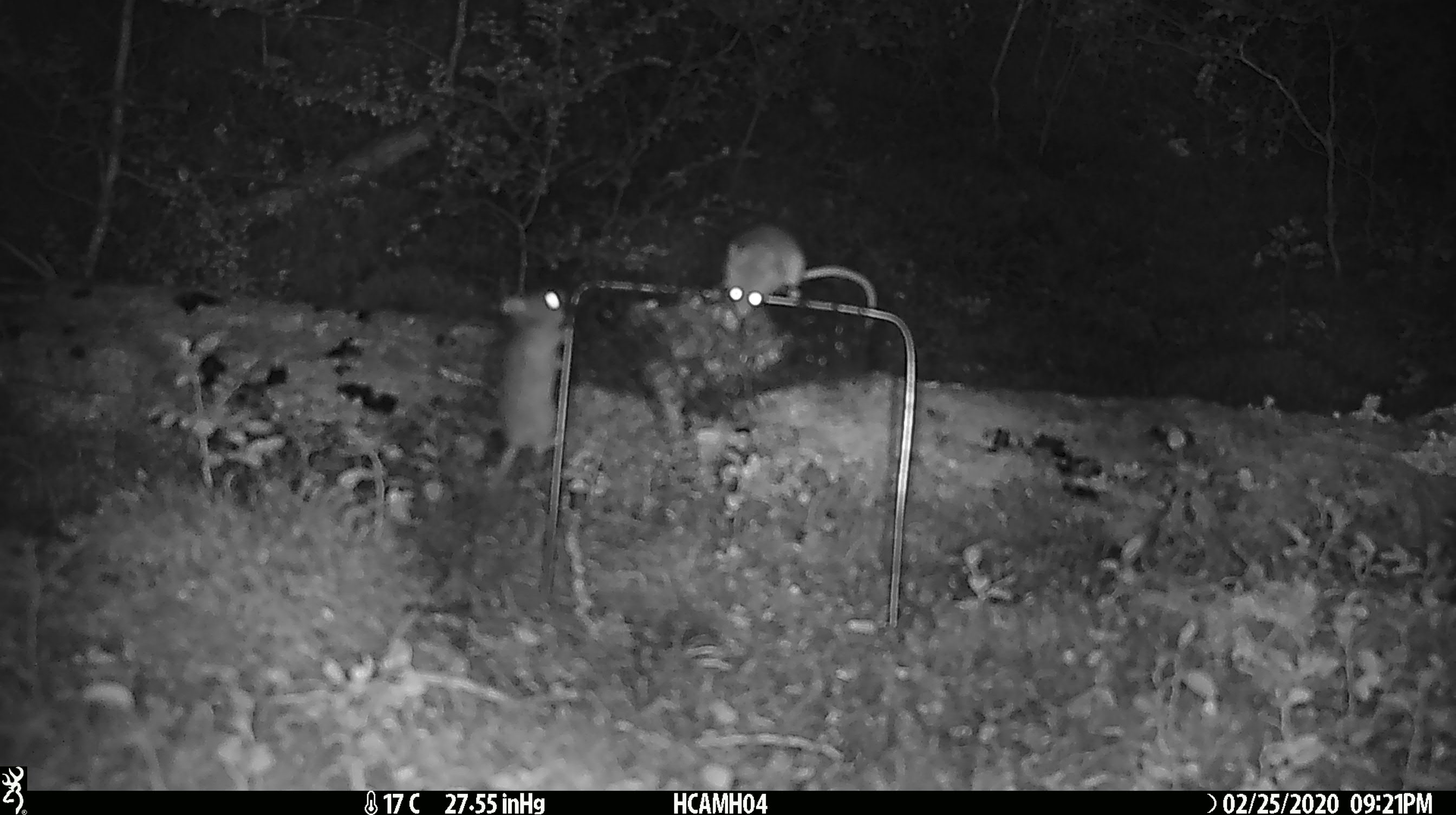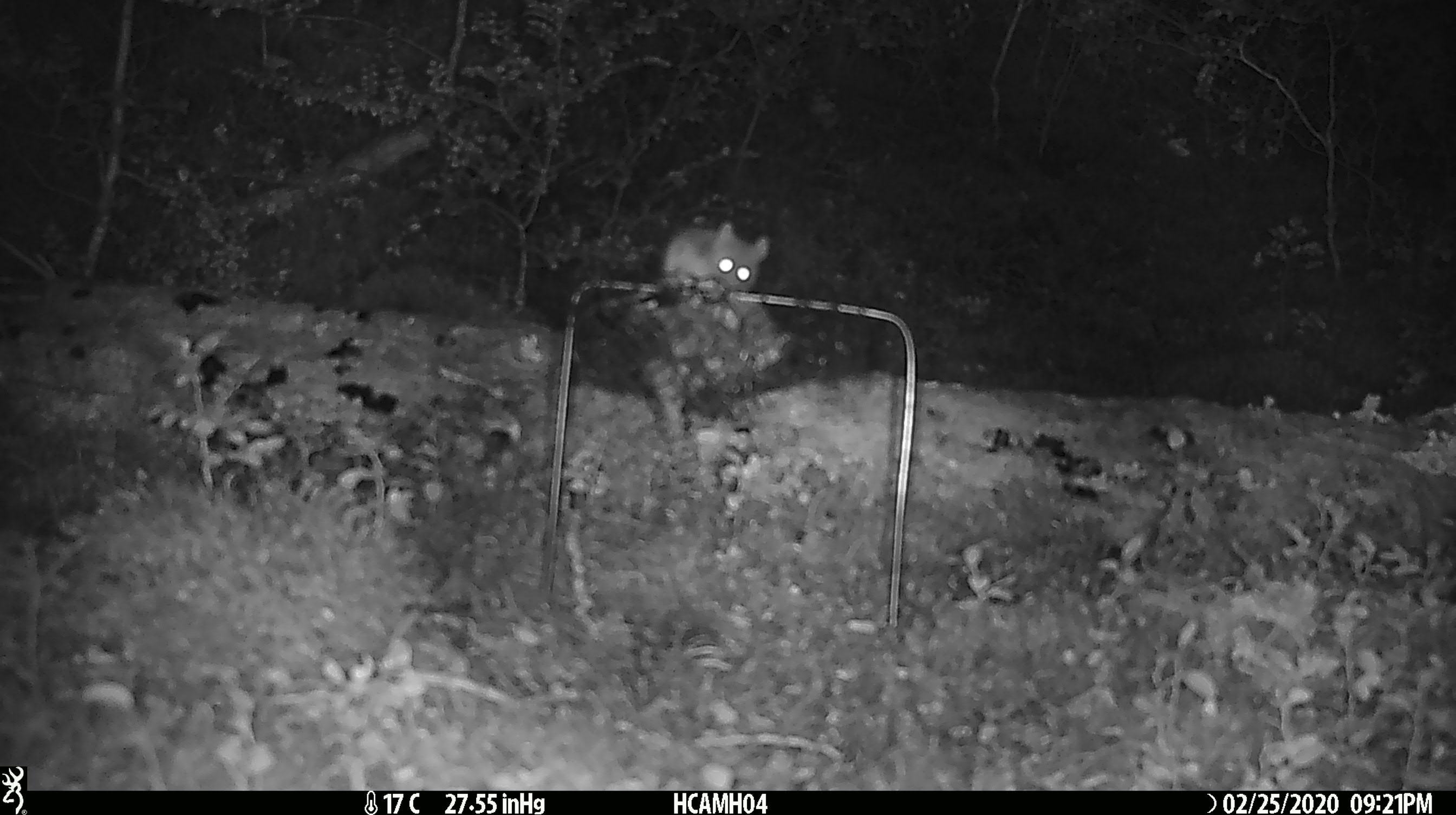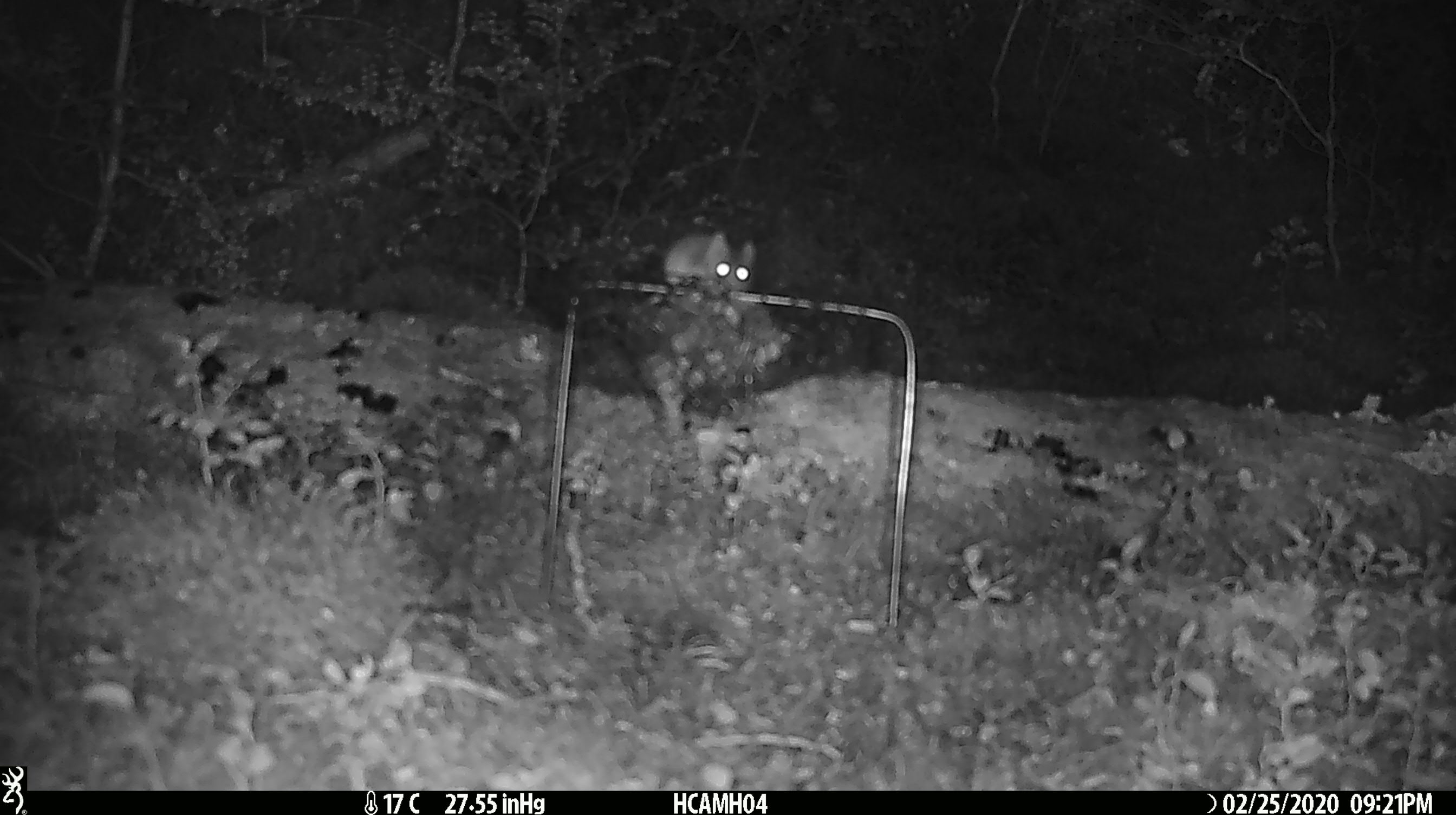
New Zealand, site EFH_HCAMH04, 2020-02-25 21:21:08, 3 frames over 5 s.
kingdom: Animalia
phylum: Chordata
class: Mammalia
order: Rodentia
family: Muridae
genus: Mus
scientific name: Mus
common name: mouse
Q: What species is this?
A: Mouse (Mus).